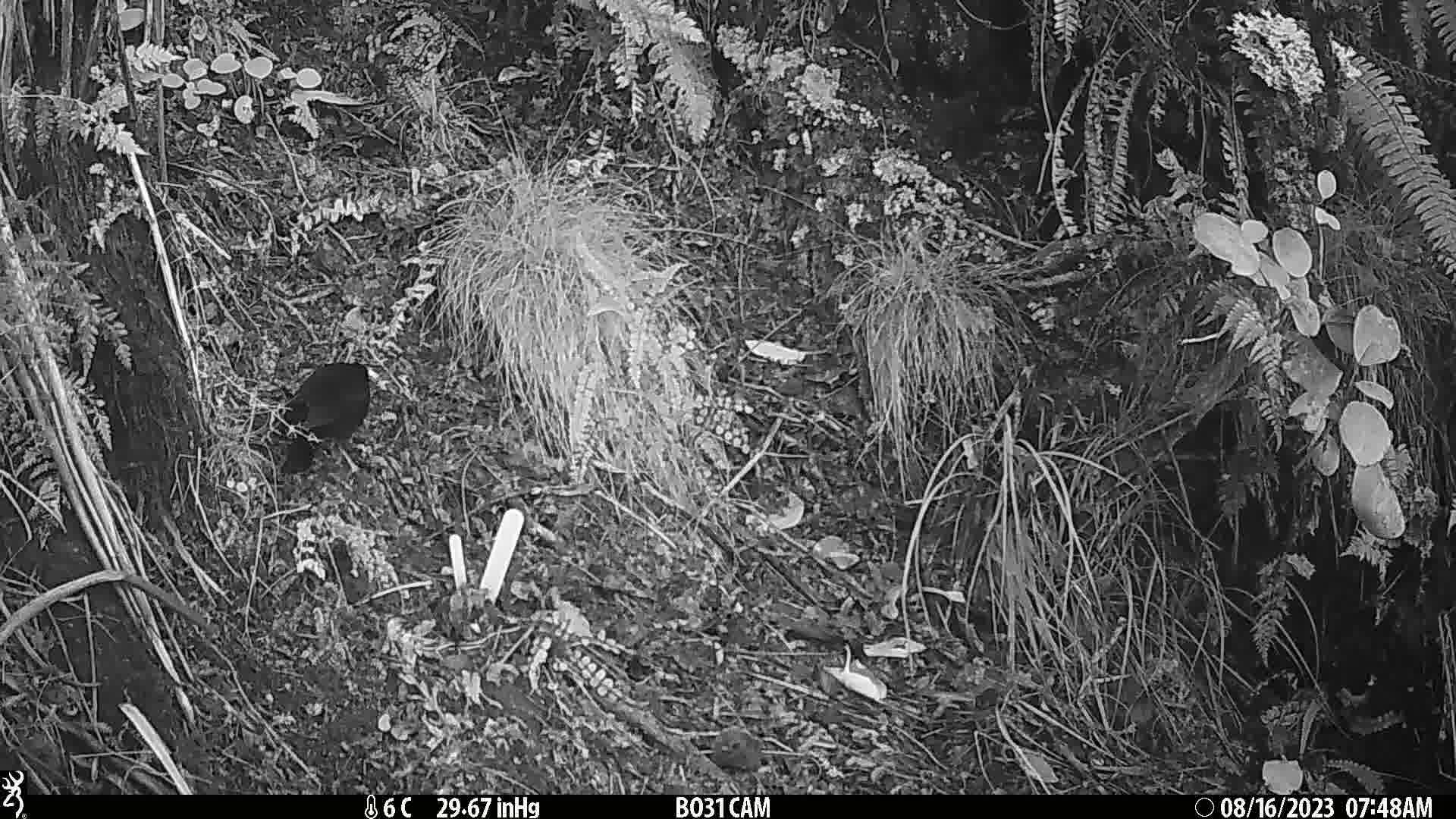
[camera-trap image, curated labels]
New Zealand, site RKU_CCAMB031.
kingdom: Animalia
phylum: Chordata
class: Aves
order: Passeriformes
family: Turdidae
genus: Turdus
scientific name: Turdus merula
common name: eurasian blackbird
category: blackbird